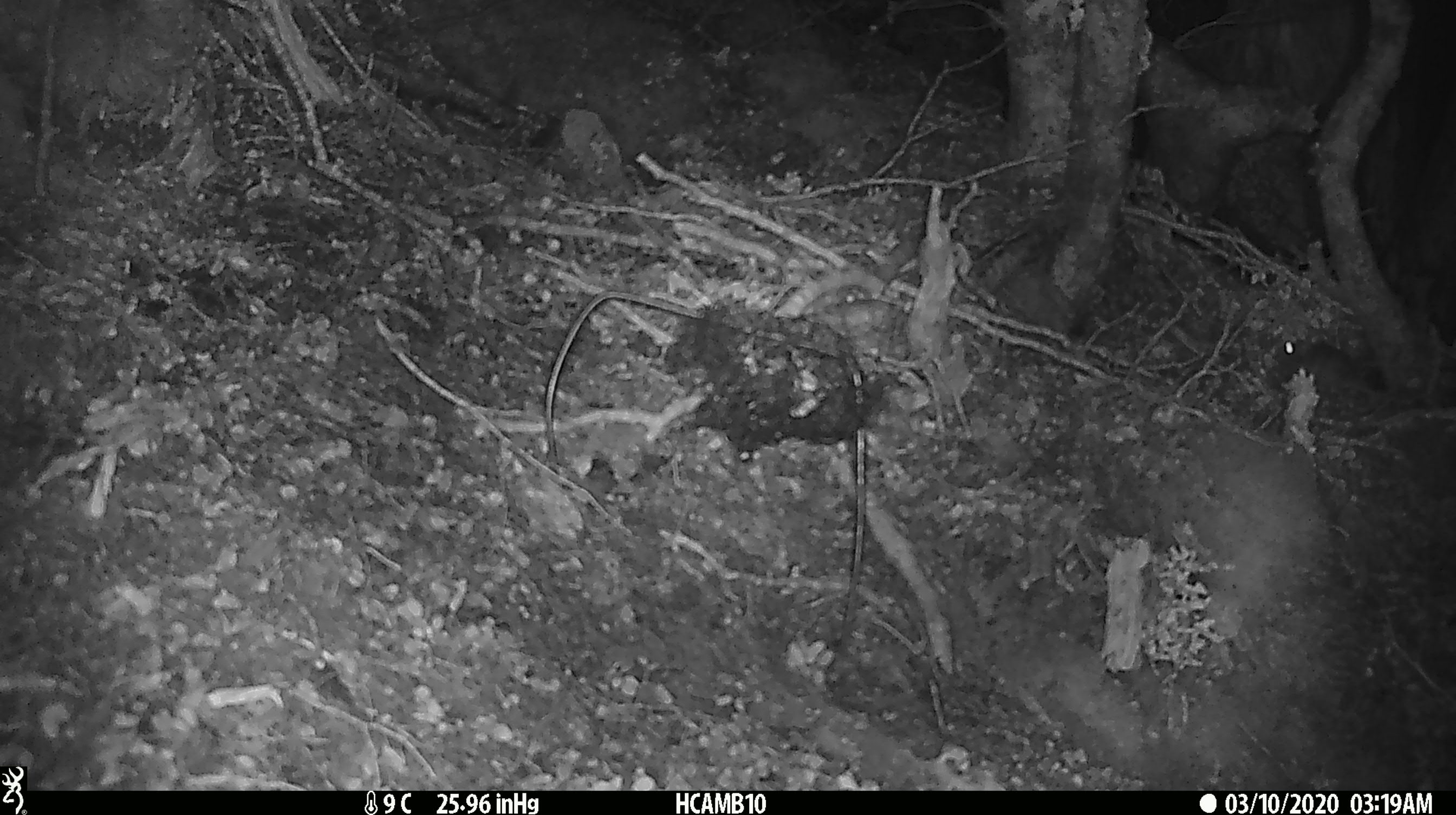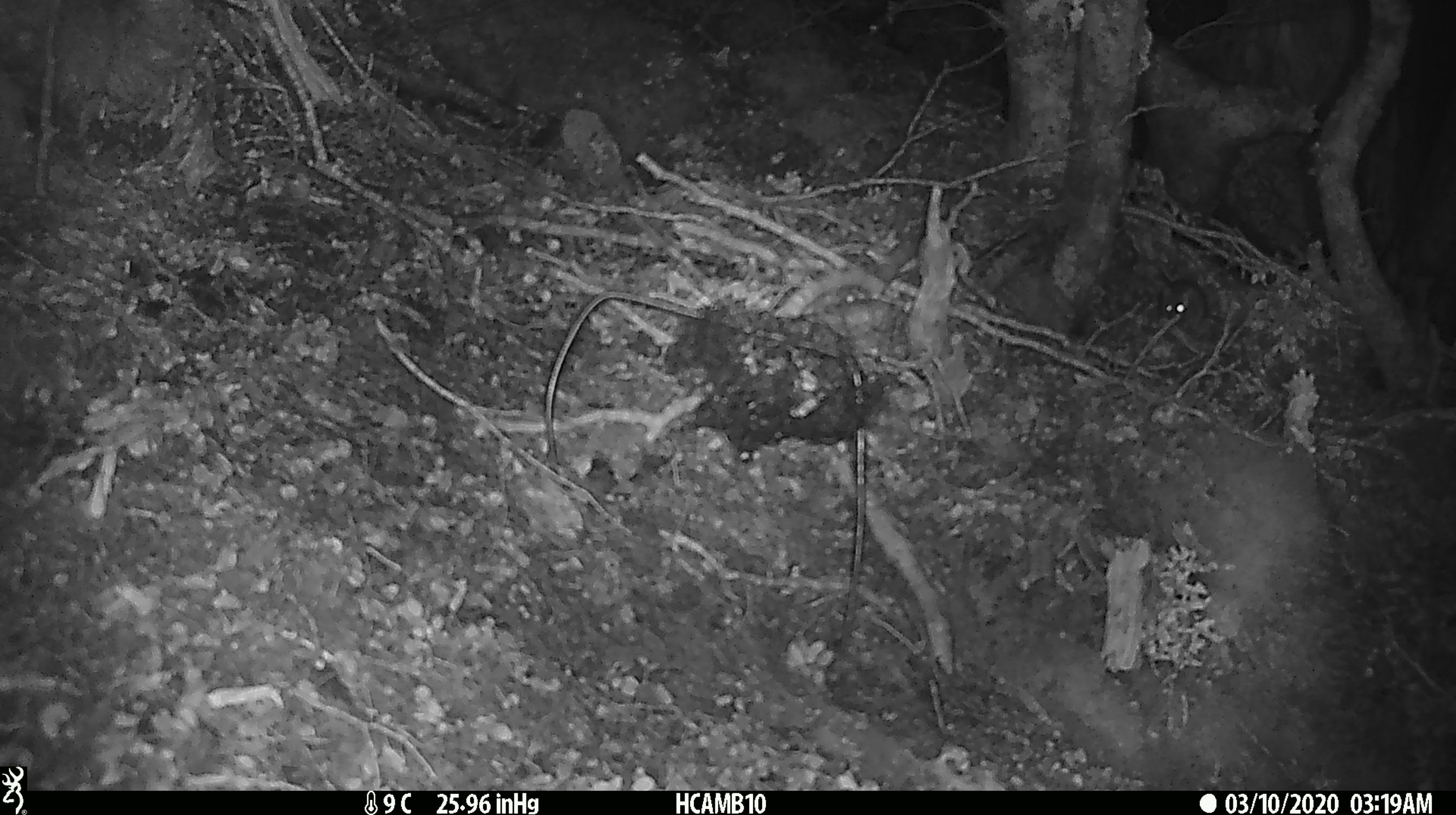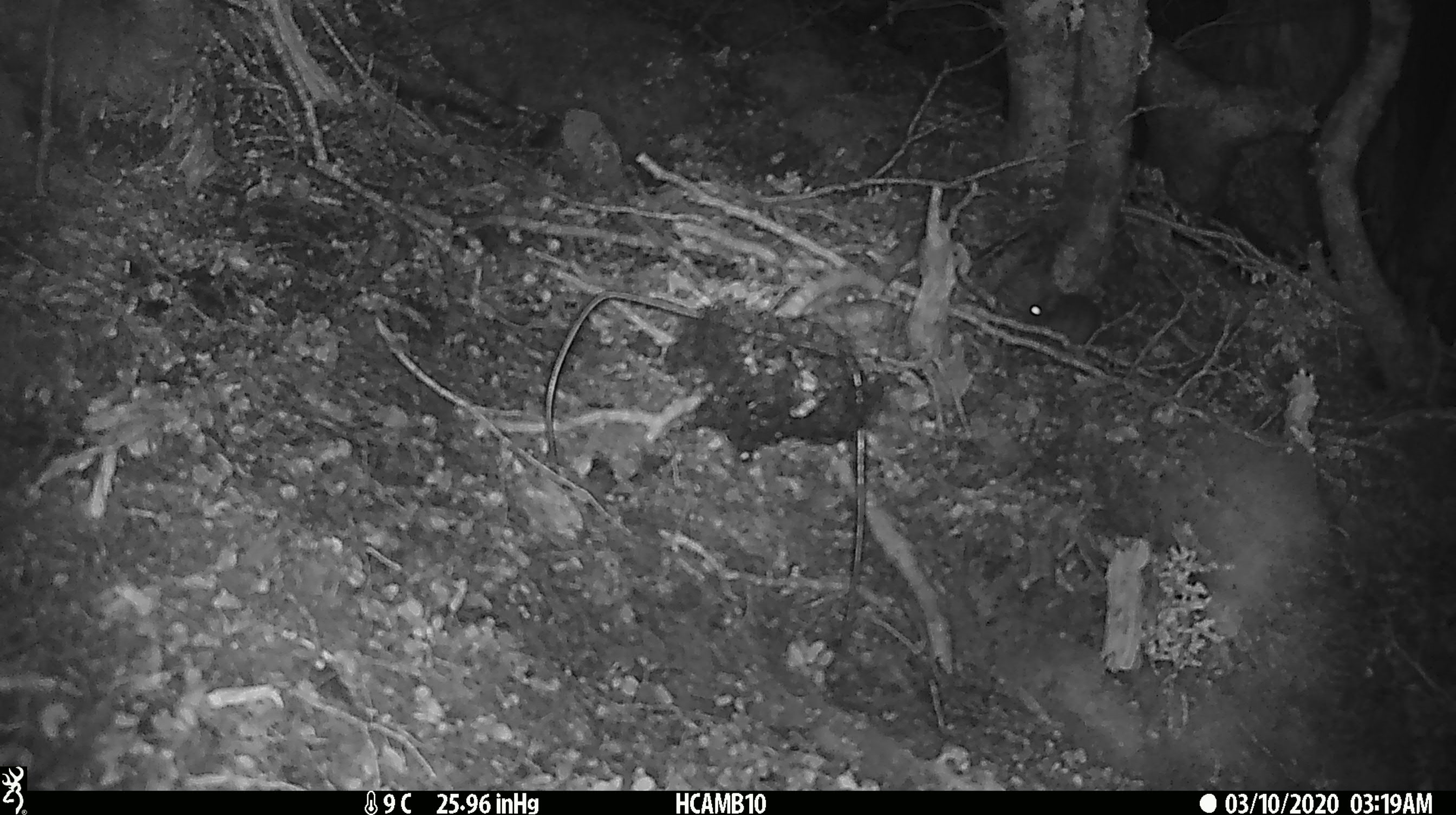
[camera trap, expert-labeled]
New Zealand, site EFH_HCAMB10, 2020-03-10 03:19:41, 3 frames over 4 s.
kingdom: Animalia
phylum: Chordata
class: Mammalia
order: Rodentia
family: Muridae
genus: Mus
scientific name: Mus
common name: mouse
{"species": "mouse (Mus)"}